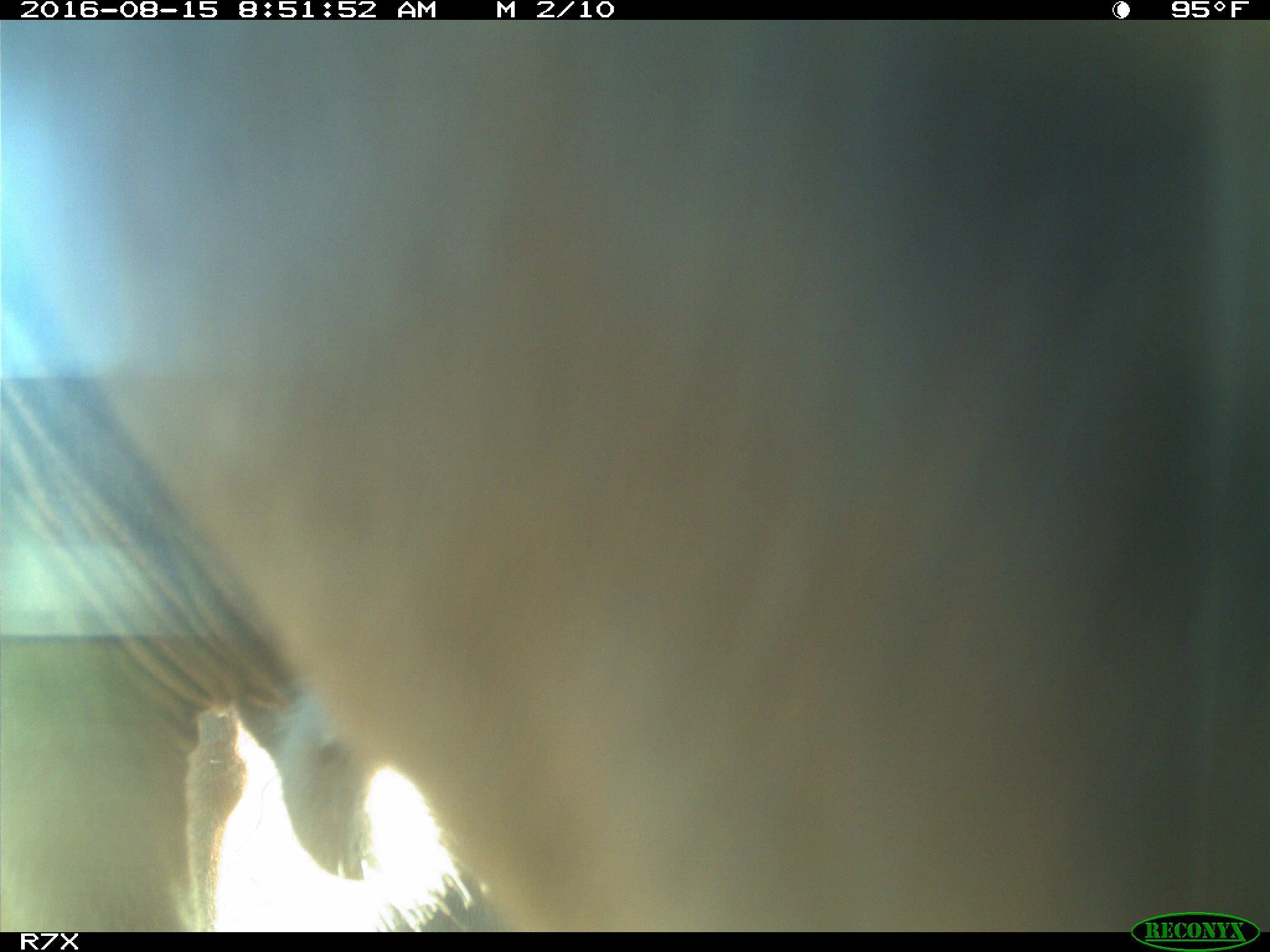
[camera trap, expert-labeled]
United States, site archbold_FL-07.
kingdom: Animalia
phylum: Chordata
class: Mammalia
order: Artiodactyla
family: Bovidae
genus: Bos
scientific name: Bos taurus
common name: domestic cow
Bos taurus (domestic cow).